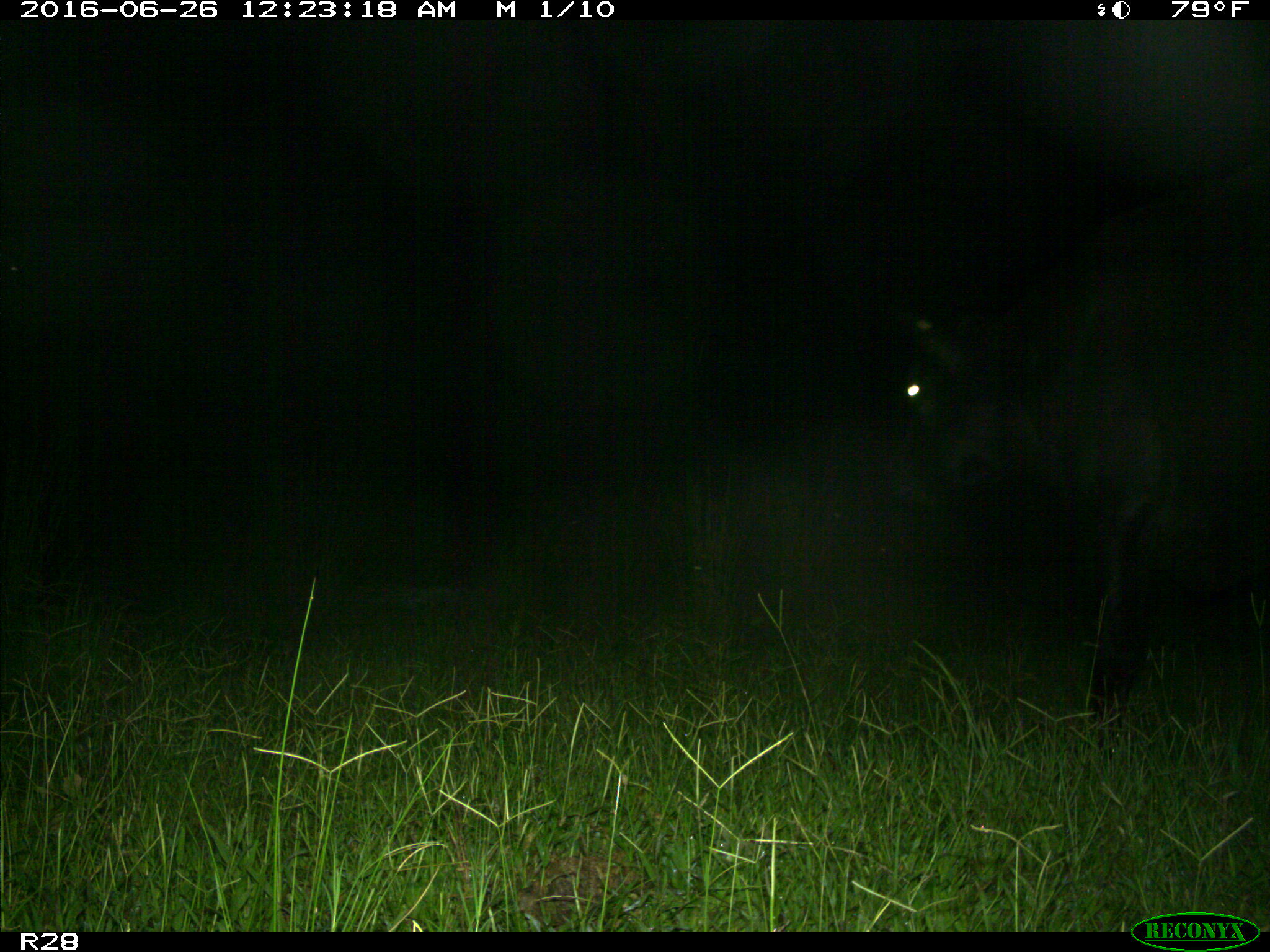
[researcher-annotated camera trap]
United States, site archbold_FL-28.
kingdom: Animalia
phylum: Chordata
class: Mammalia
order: Artiodactyla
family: Bovidae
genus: Bos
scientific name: Bos taurus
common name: domestic cow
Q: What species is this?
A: Bos taurus (domestic cow).